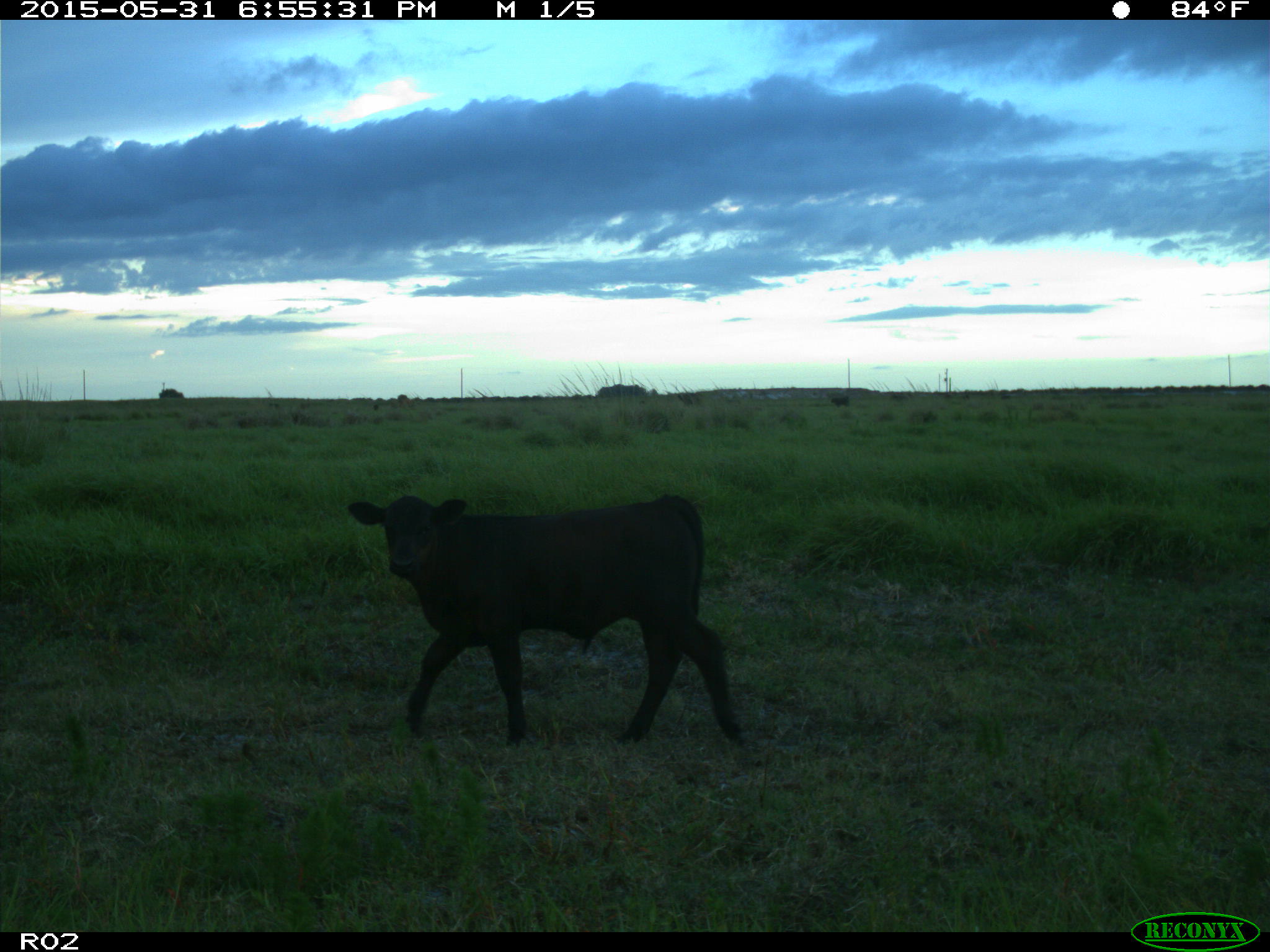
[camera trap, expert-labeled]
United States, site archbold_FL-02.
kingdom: Animalia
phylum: Chordata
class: Mammalia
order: Artiodactyla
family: Bovidae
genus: Bos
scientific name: Bos taurus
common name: domestic cow